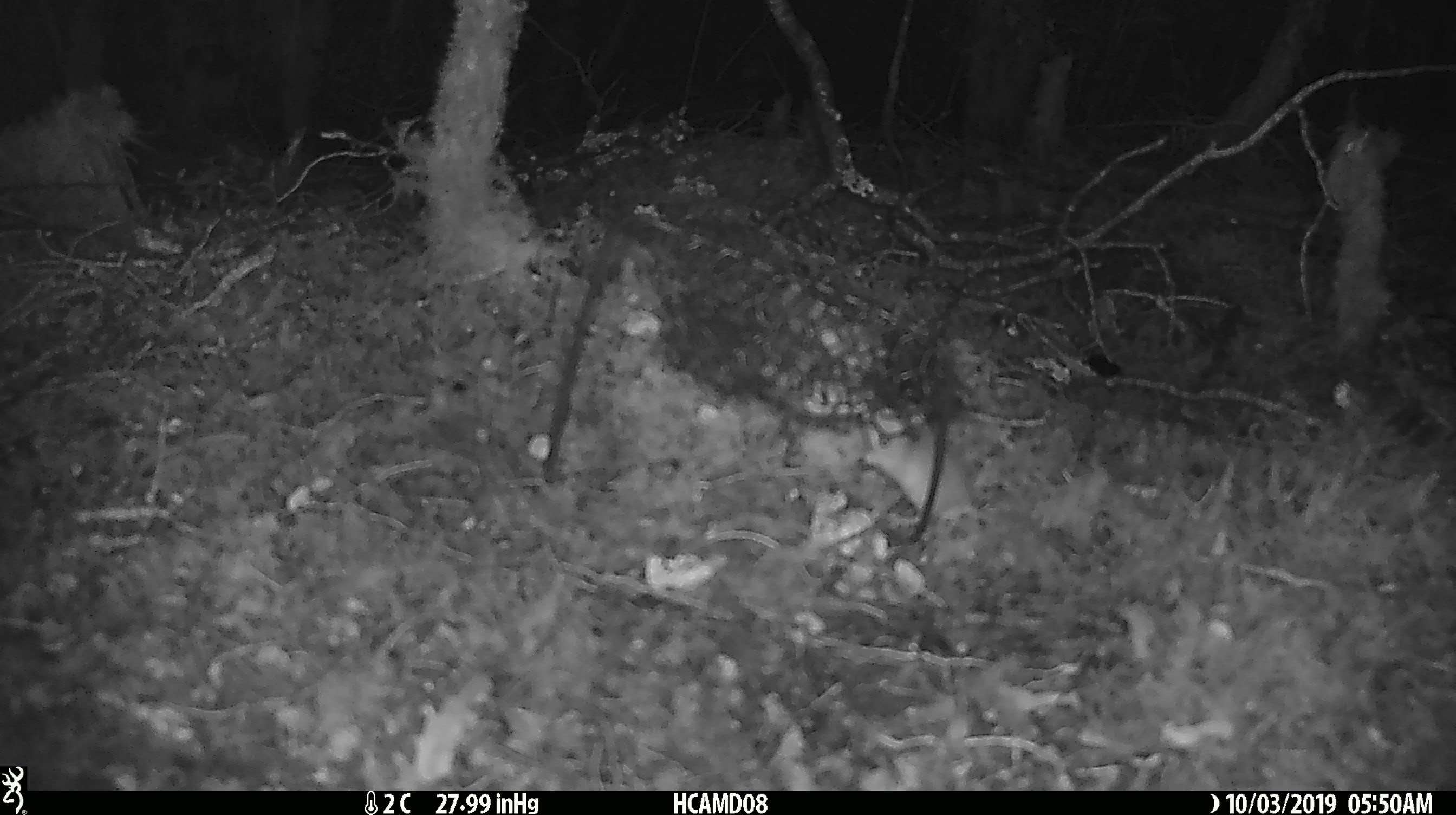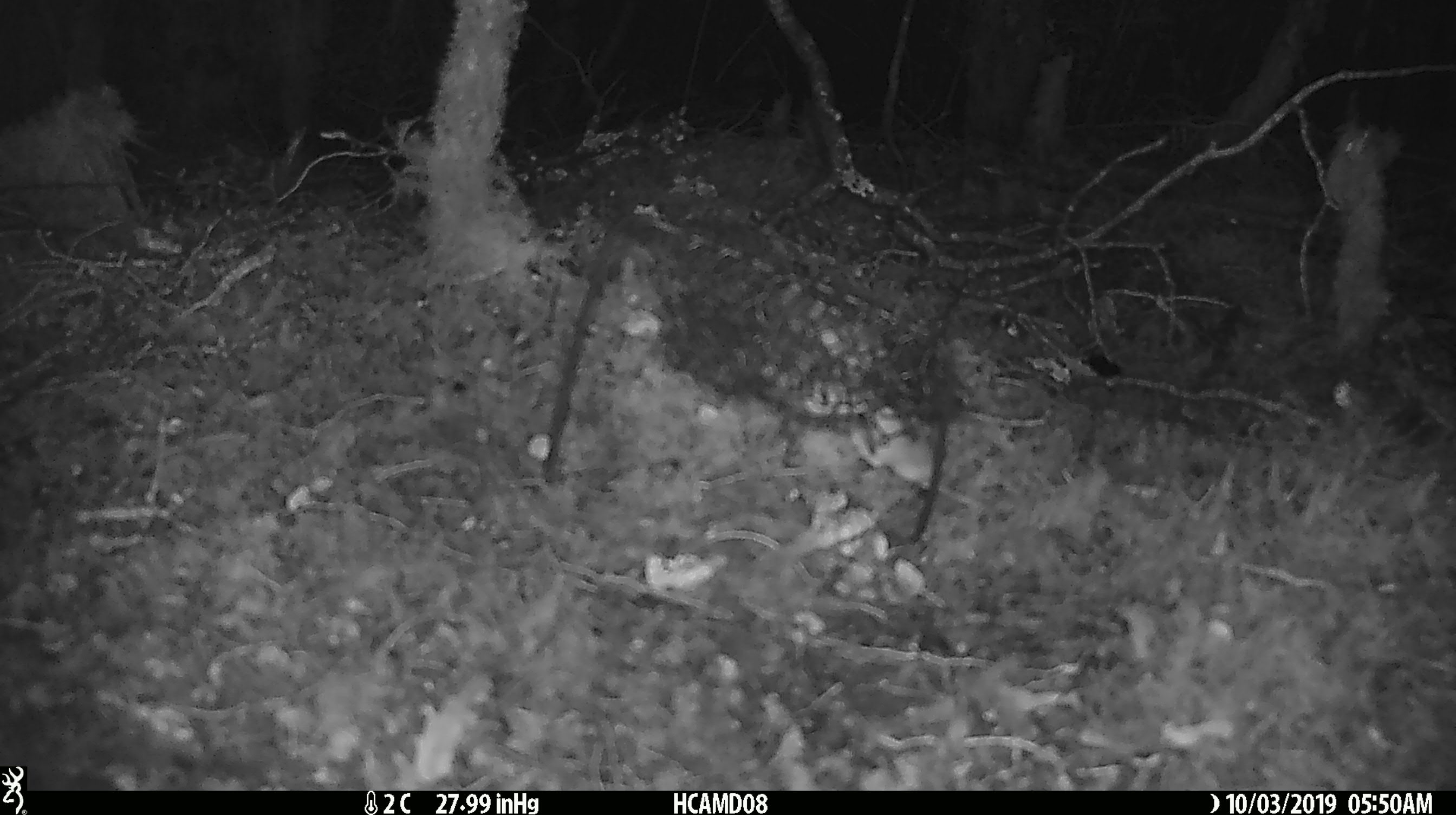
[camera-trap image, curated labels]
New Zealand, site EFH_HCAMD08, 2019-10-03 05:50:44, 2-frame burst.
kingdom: Animalia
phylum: Chordata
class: Mammalia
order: Rodentia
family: Muridae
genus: Mus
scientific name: Mus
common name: mouse